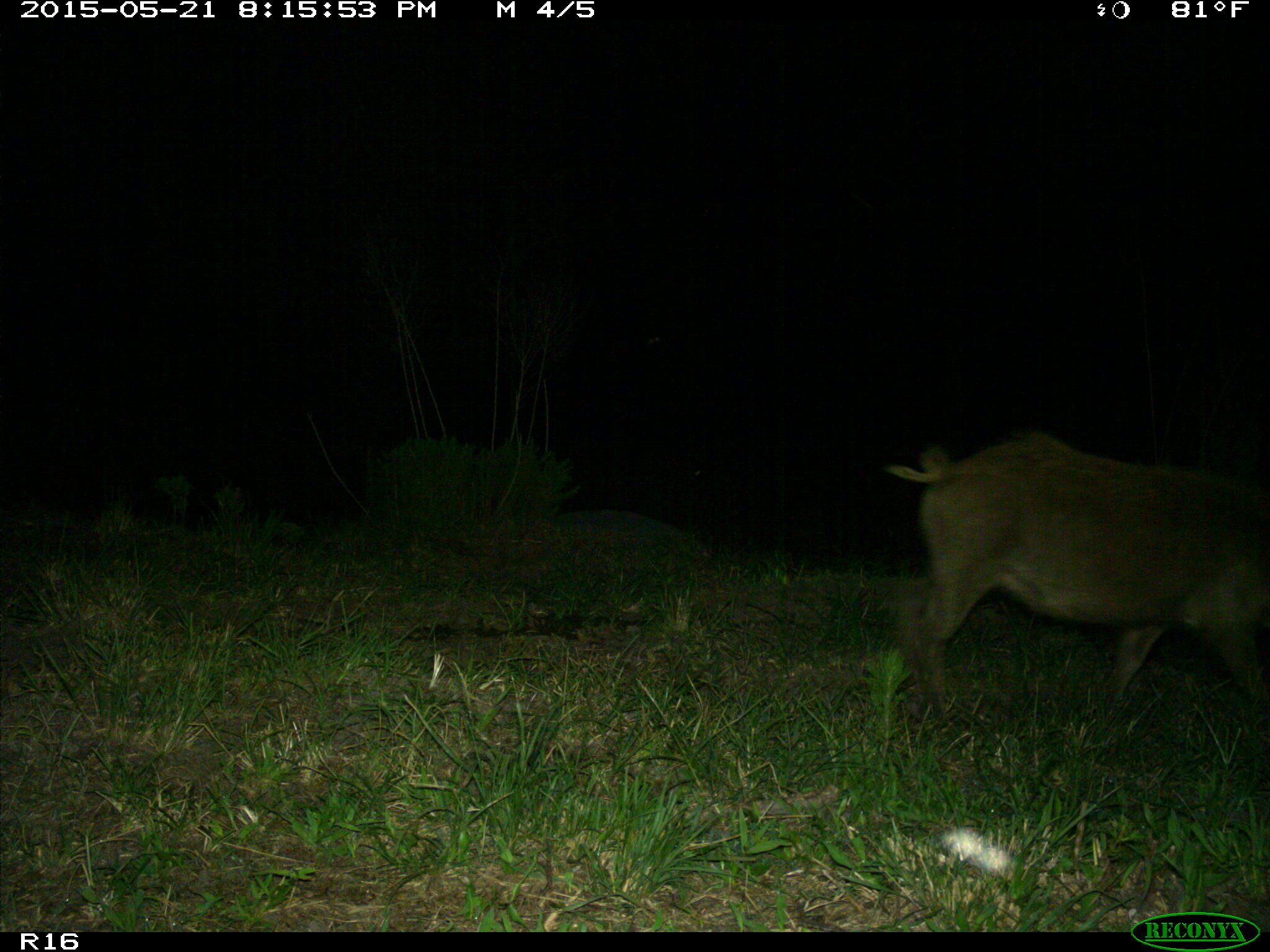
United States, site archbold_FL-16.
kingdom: Animalia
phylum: Chordata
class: Mammalia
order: Artiodactyla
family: Suidae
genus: Sus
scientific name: Sus scrofa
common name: wild boar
Sus scrofa (wild boar).